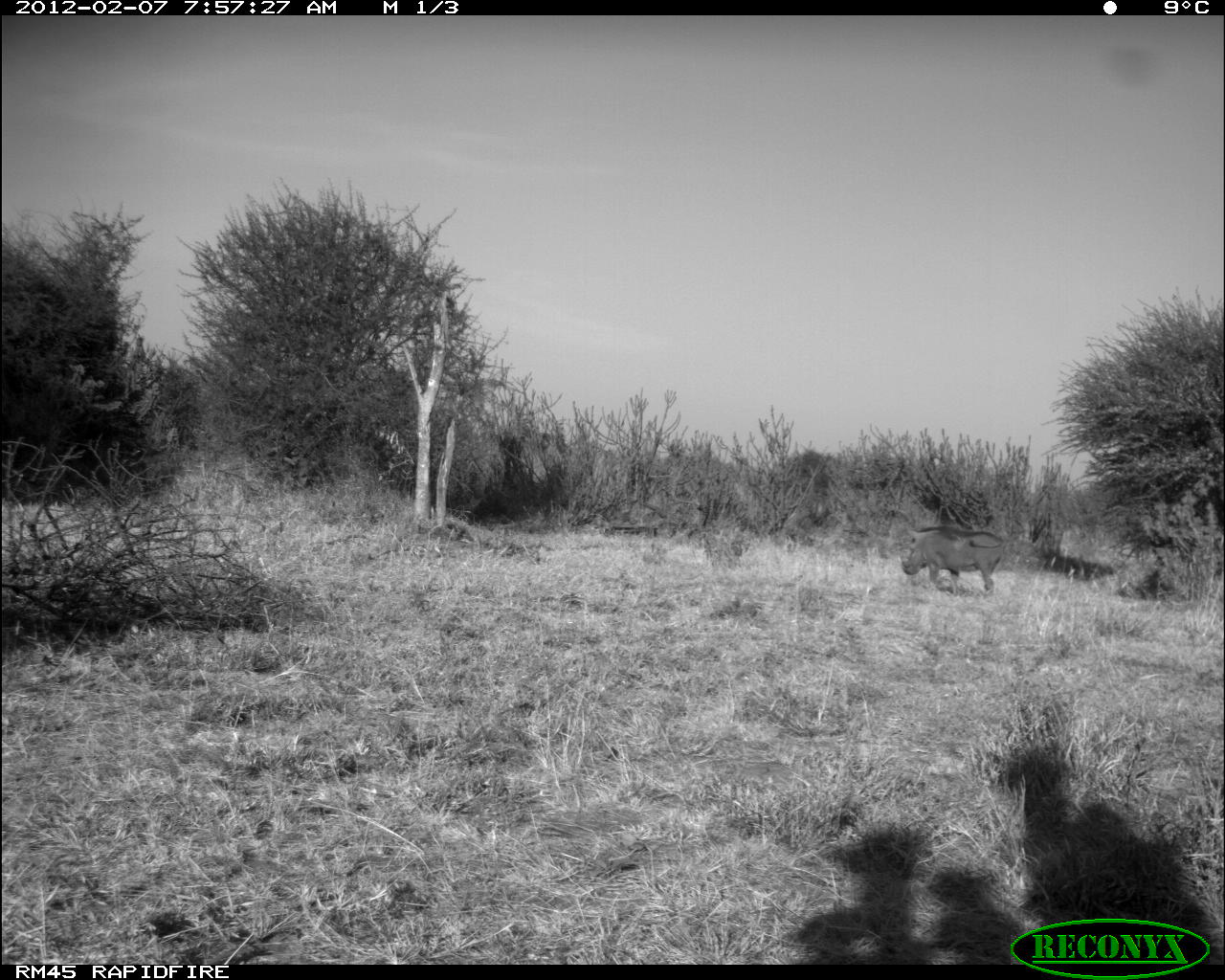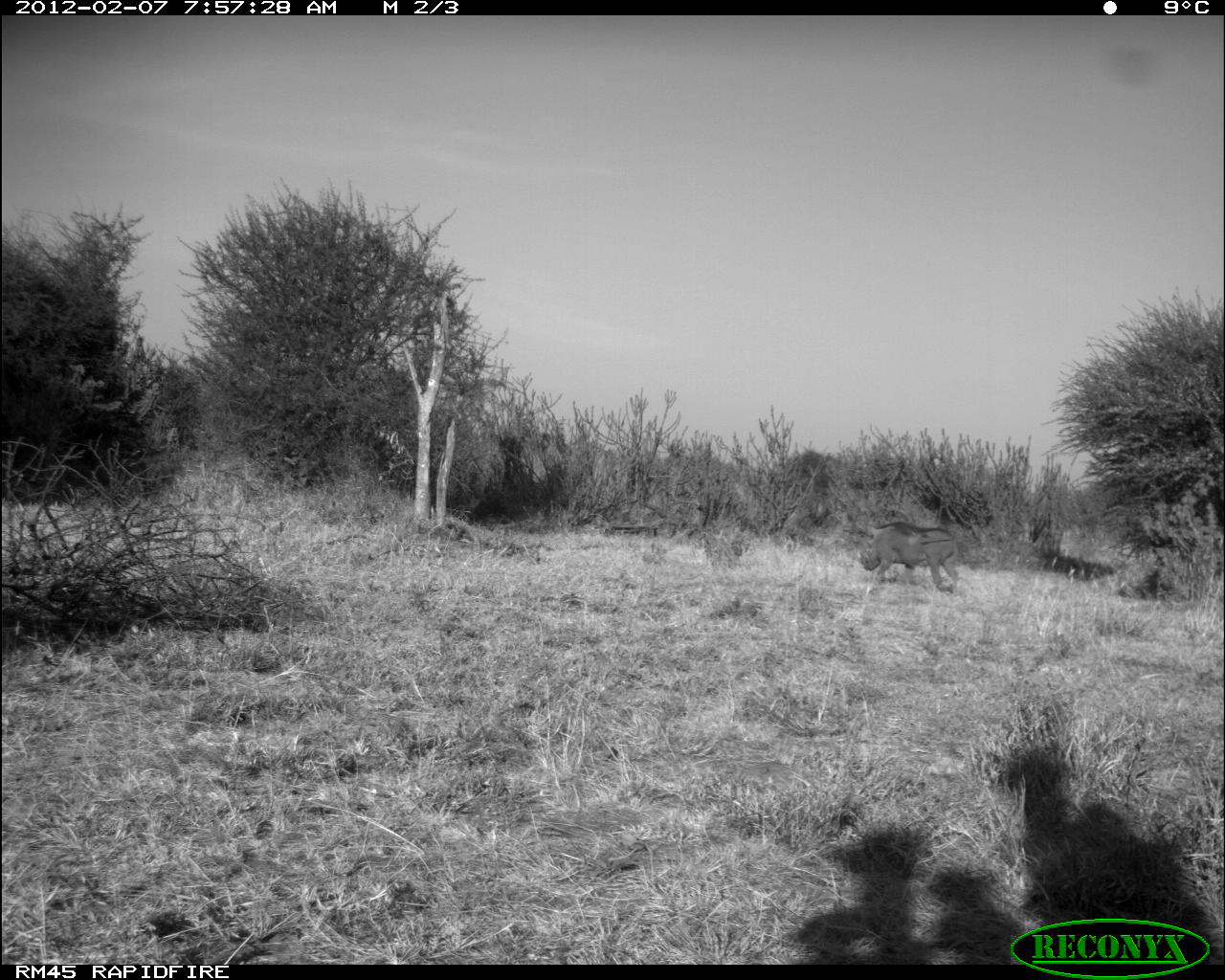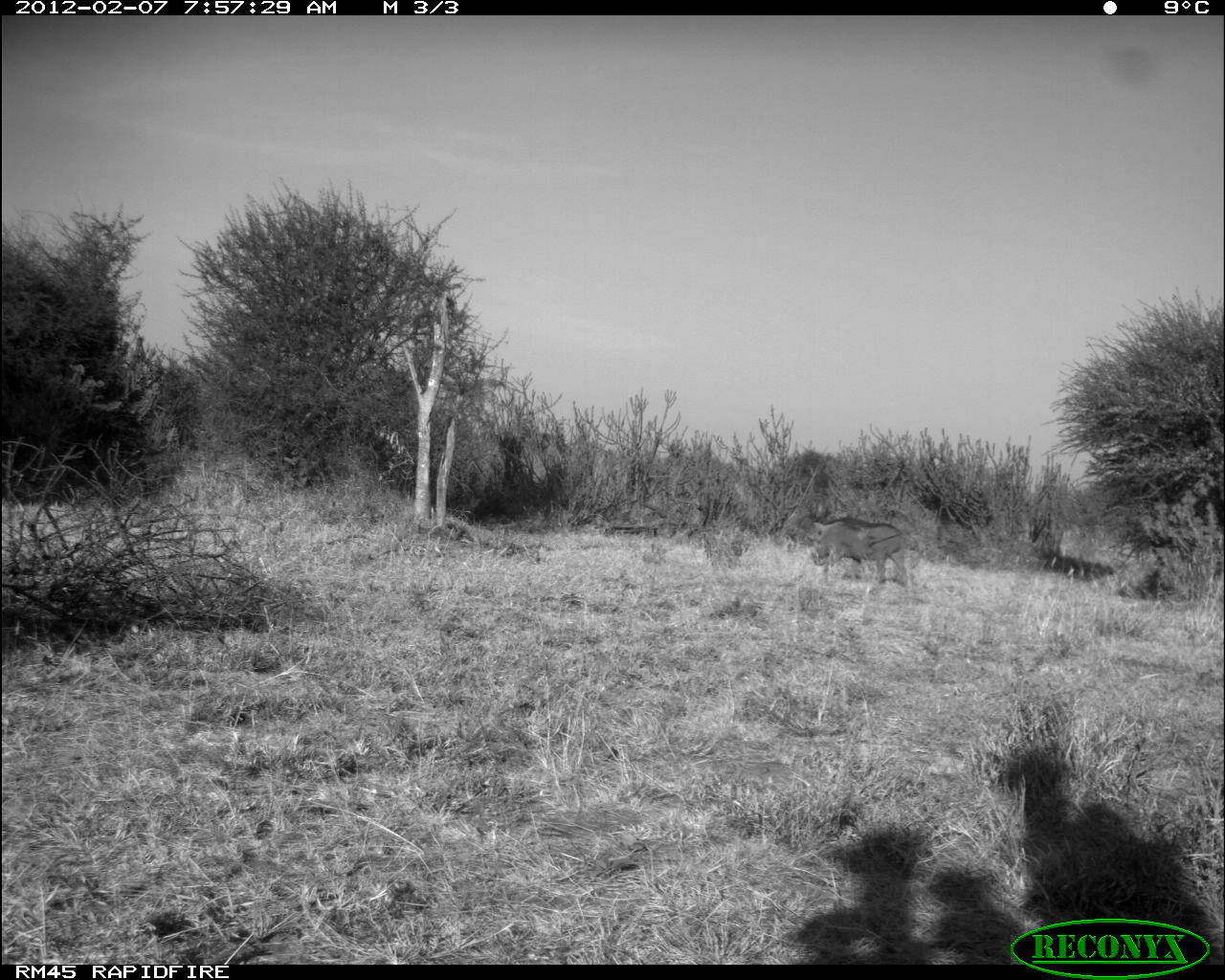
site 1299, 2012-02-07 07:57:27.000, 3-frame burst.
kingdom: Animalia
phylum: Chordata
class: Mammalia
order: Artiodactyla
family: Suidae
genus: Phacochoerus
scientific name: Phacochoerus africanus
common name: common warthog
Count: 1.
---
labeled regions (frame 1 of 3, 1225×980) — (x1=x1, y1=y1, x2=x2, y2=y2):
phacochoerus africanus: (x1=900, y1=524, x2=1006, y2=601)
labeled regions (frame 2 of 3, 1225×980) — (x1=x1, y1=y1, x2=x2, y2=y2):
phacochoerus africanus: (x1=857, y1=520, x2=960, y2=595)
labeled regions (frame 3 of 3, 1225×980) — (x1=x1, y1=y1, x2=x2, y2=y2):
phacochoerus africanus: (x1=808, y1=515, x2=909, y2=587)